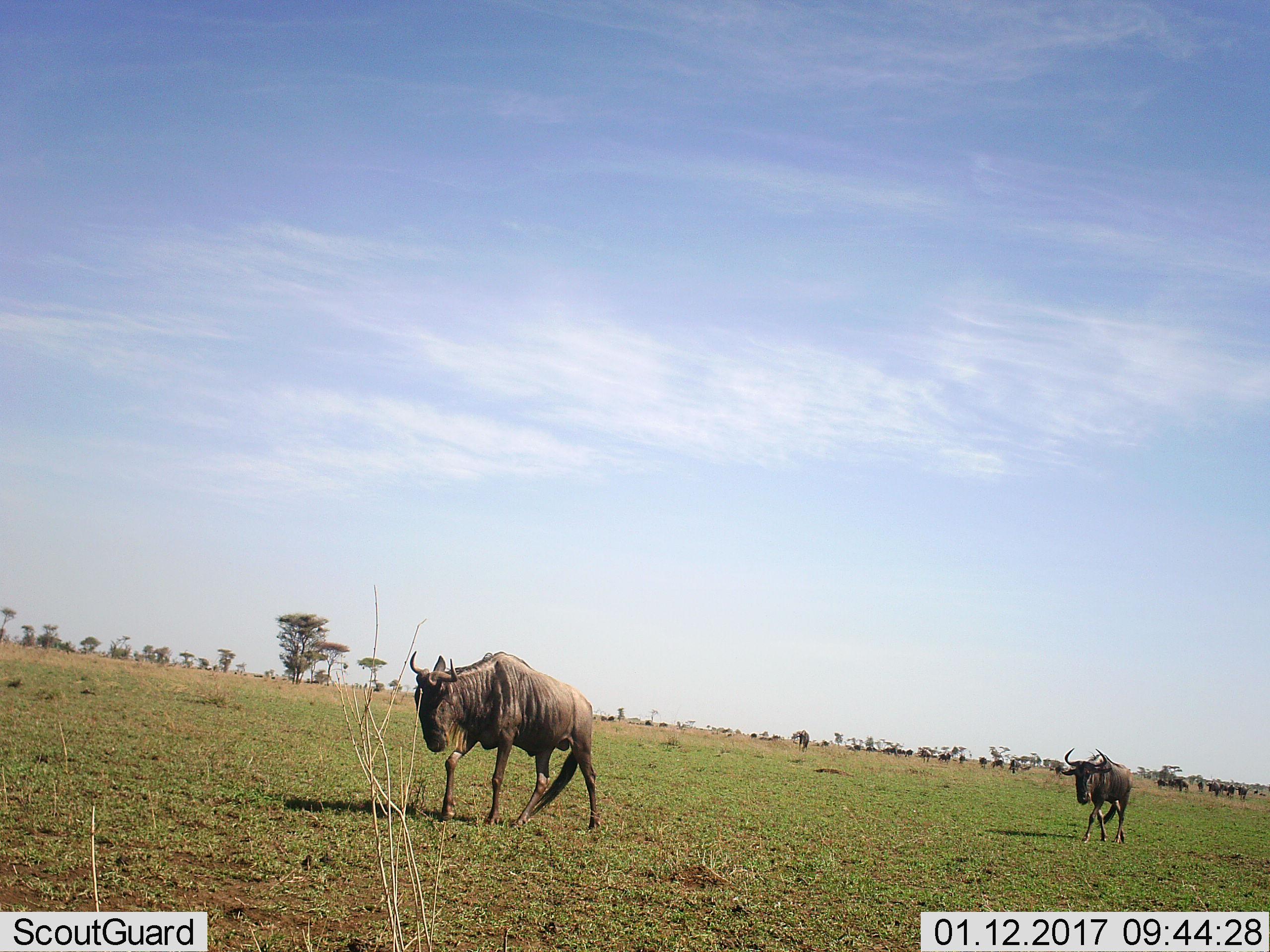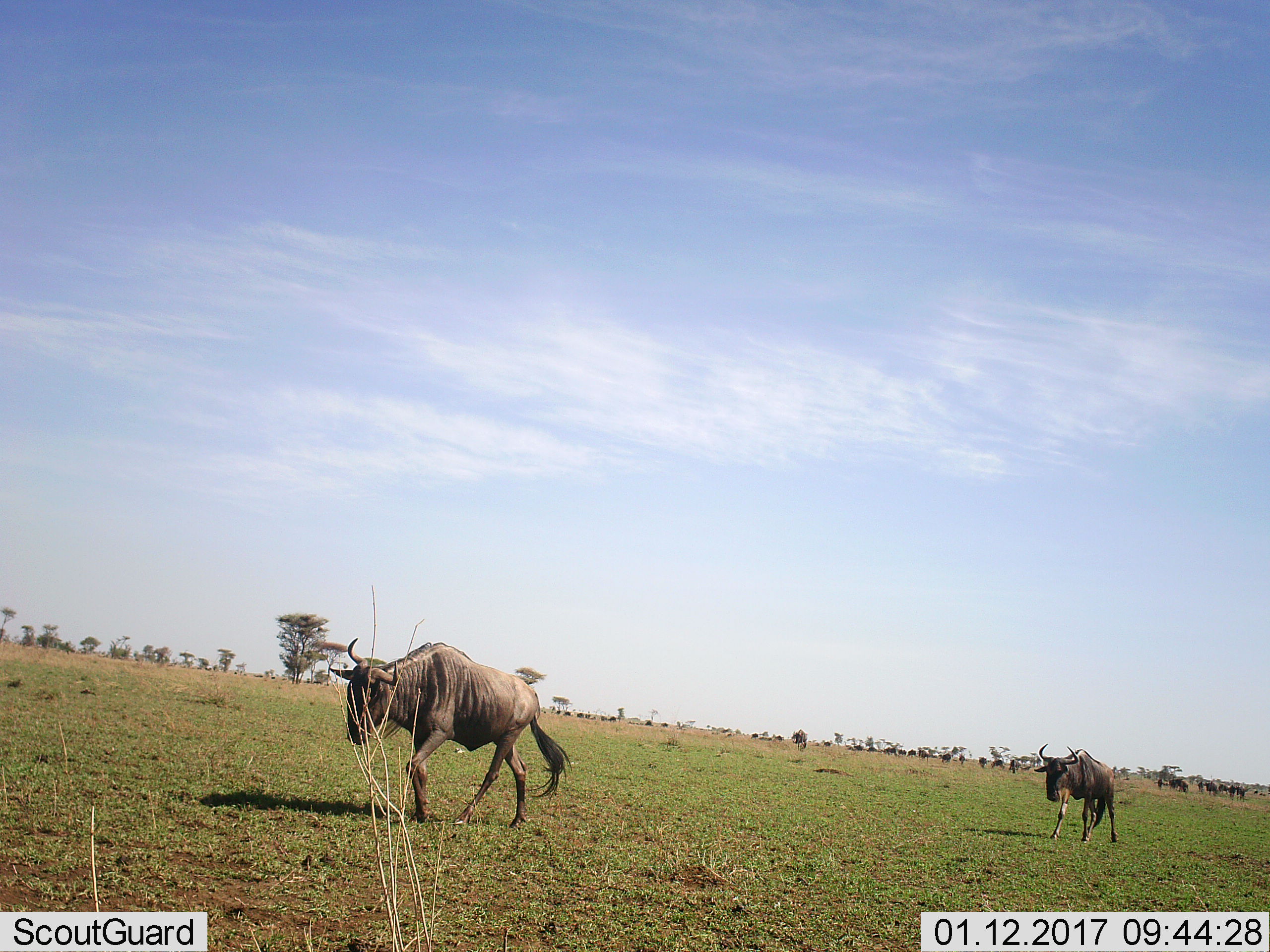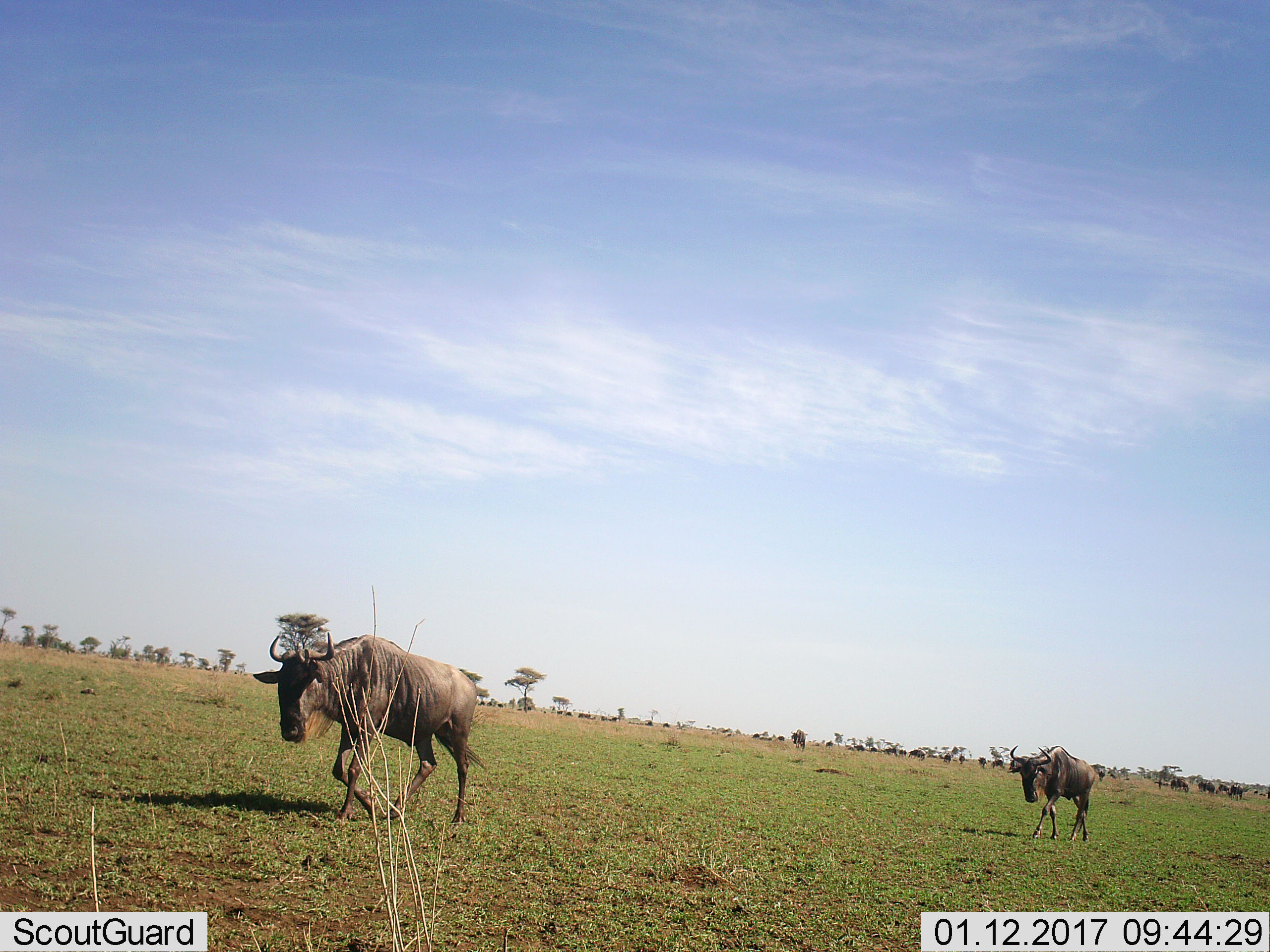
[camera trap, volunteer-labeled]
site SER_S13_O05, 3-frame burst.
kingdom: Animalia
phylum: Chordata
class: Mammalia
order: Artiodactyla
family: Bovidae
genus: Connochaetes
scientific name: Connochaetes taurinus taurinus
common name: blue wildebeest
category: wildebeestblue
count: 11-50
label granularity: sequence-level